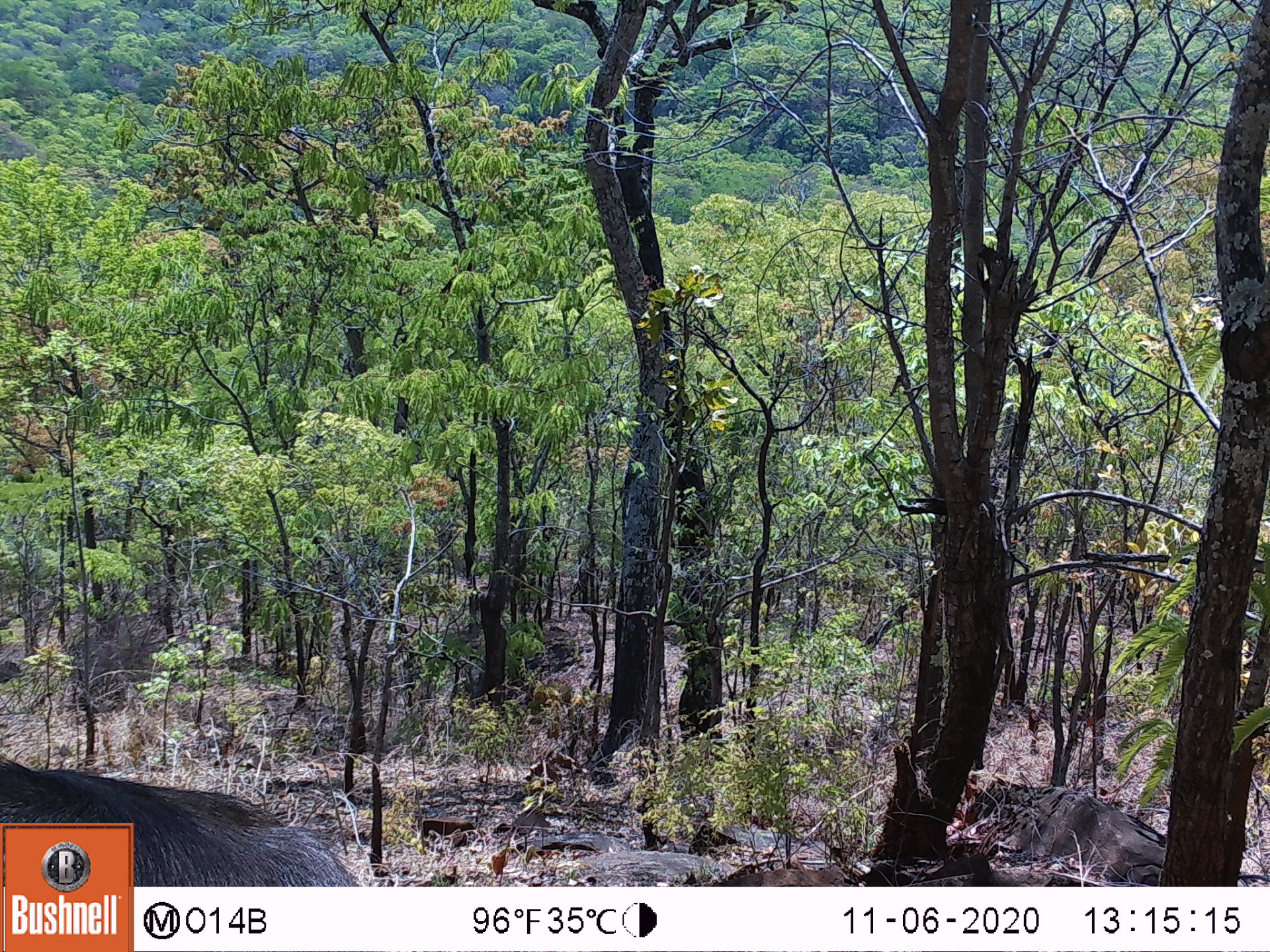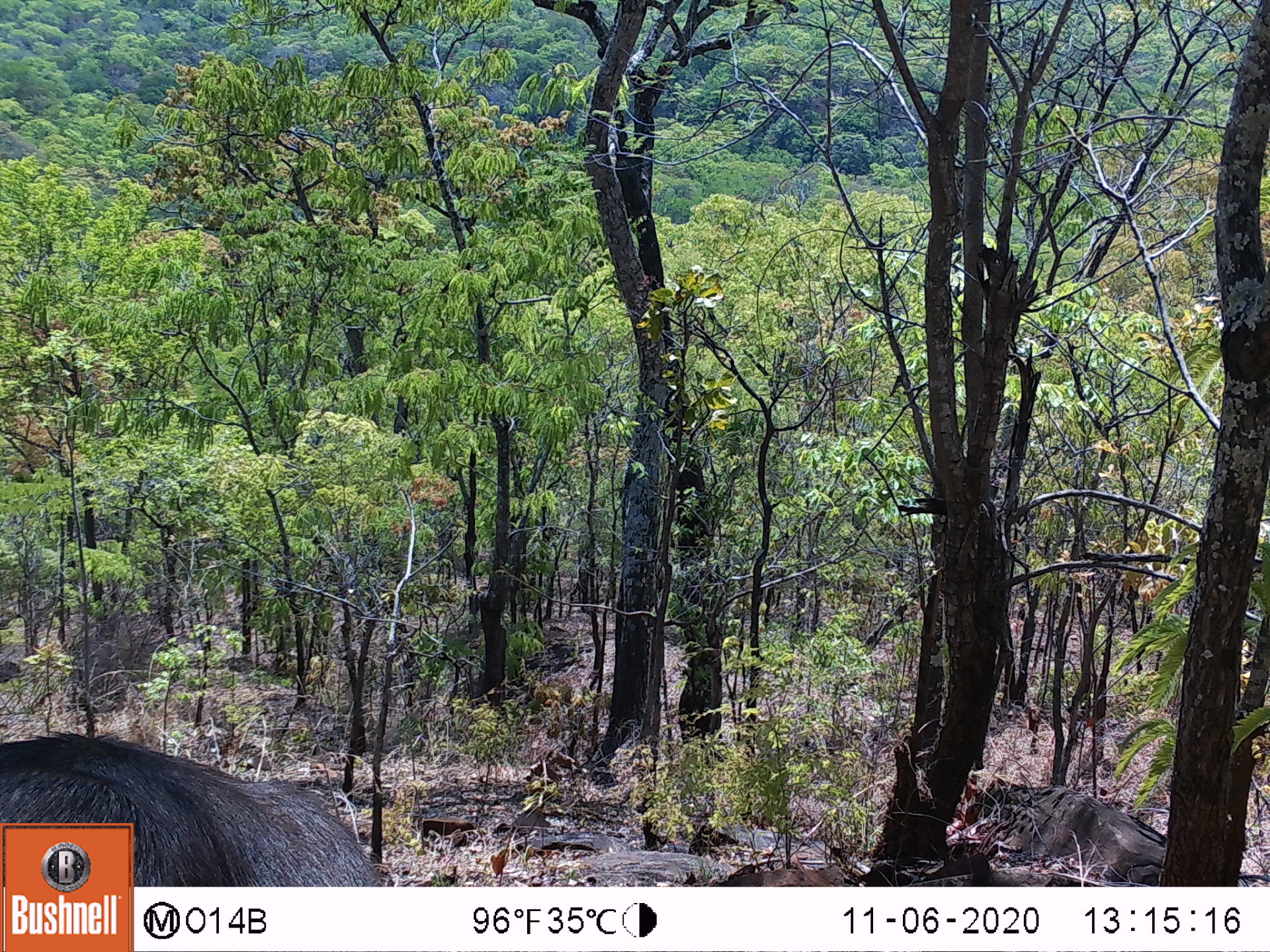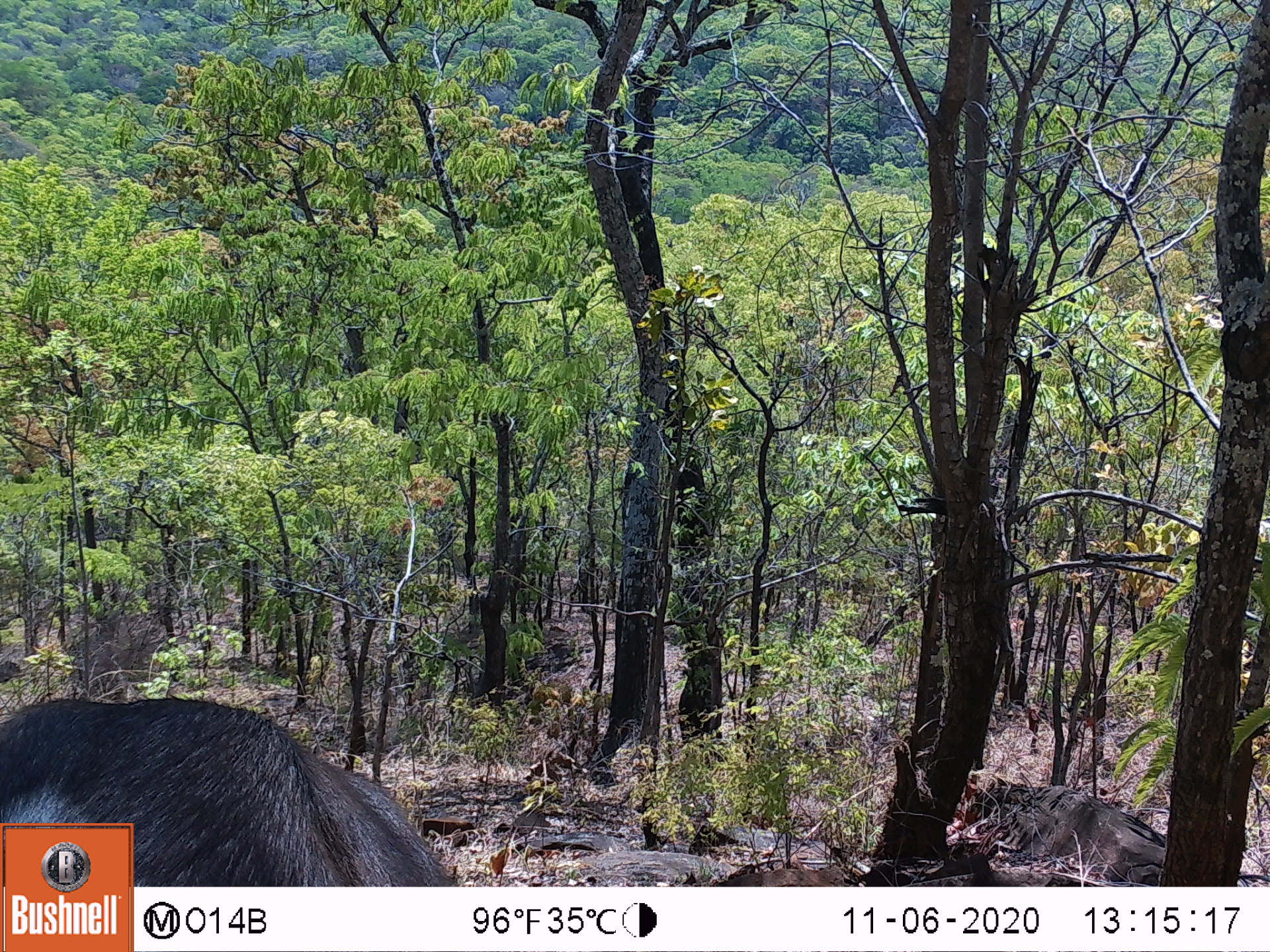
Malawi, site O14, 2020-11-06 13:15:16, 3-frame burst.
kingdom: Animalia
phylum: Chordata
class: Mammalia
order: Artiodactyla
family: Bovidae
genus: Kobus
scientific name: Kobus ellipsiprymnus ellipsiprymnus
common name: common waterbuck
Common waterbuck (Kobus ellipsiprymnus ellipsiprymnus), count 1.